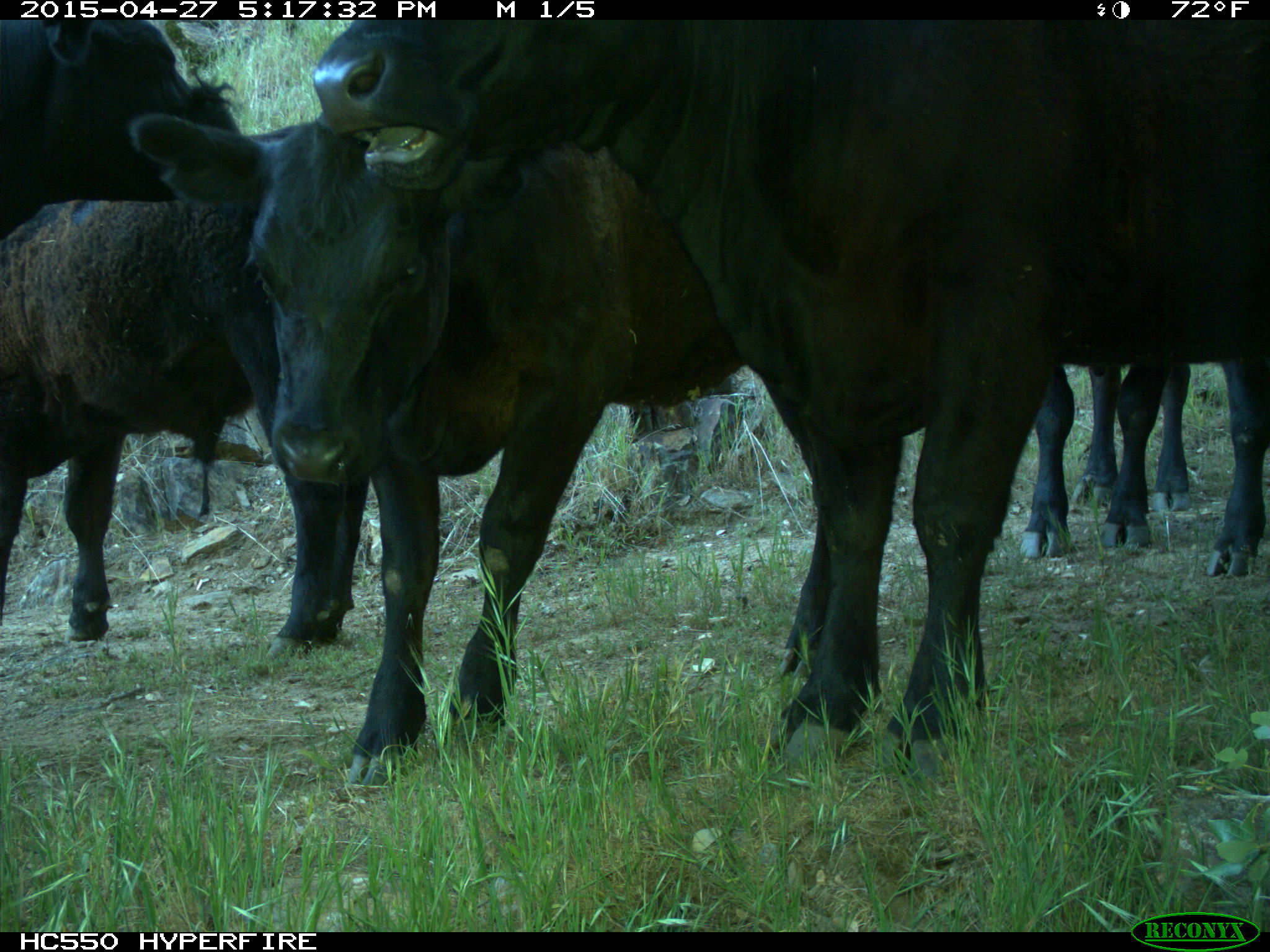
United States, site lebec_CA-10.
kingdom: Animalia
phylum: Chordata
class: Mammalia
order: Artiodactyla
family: Bovidae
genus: Bos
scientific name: Bos taurus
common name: domestic cow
Bos taurus (domestic cow).